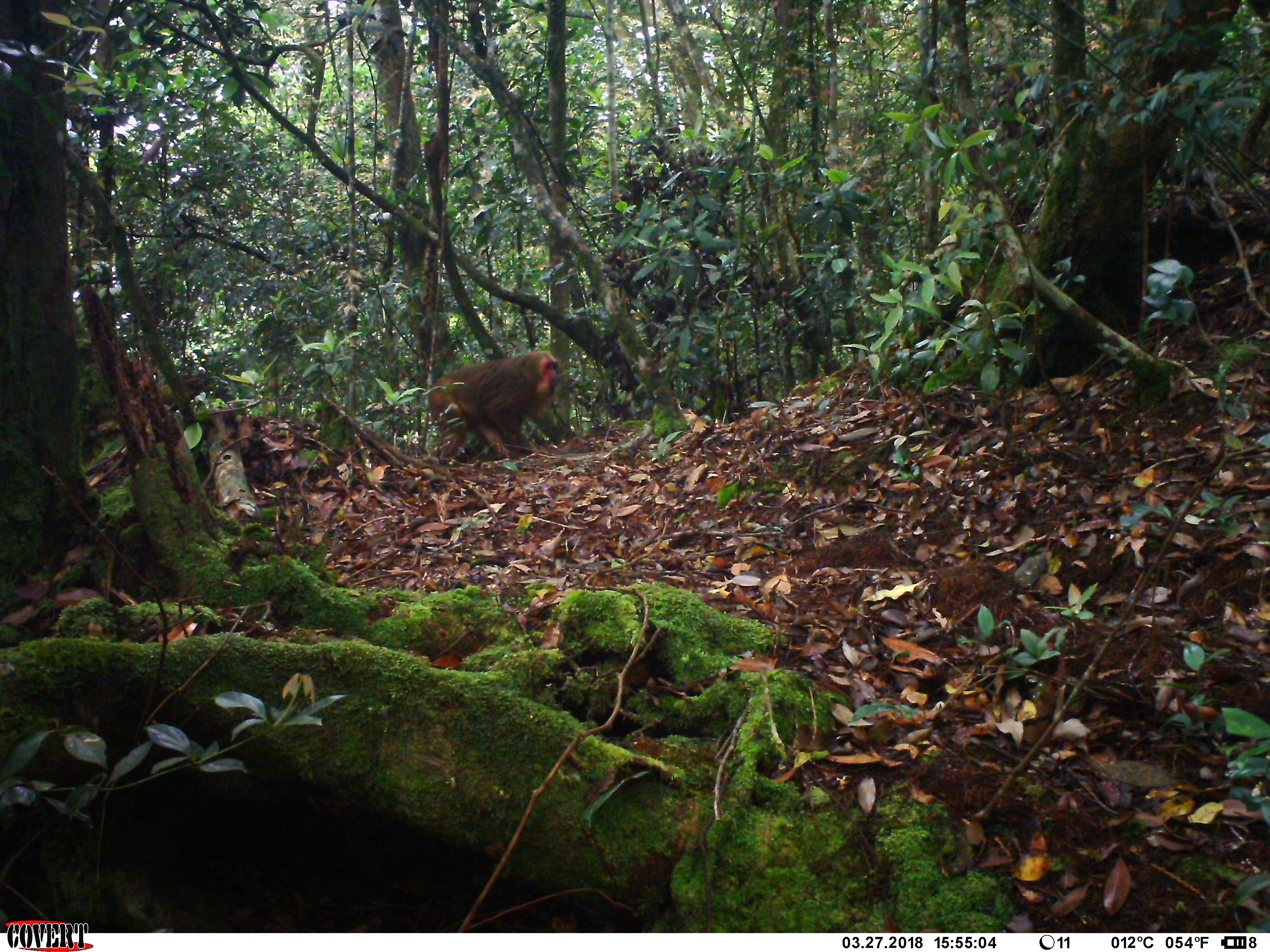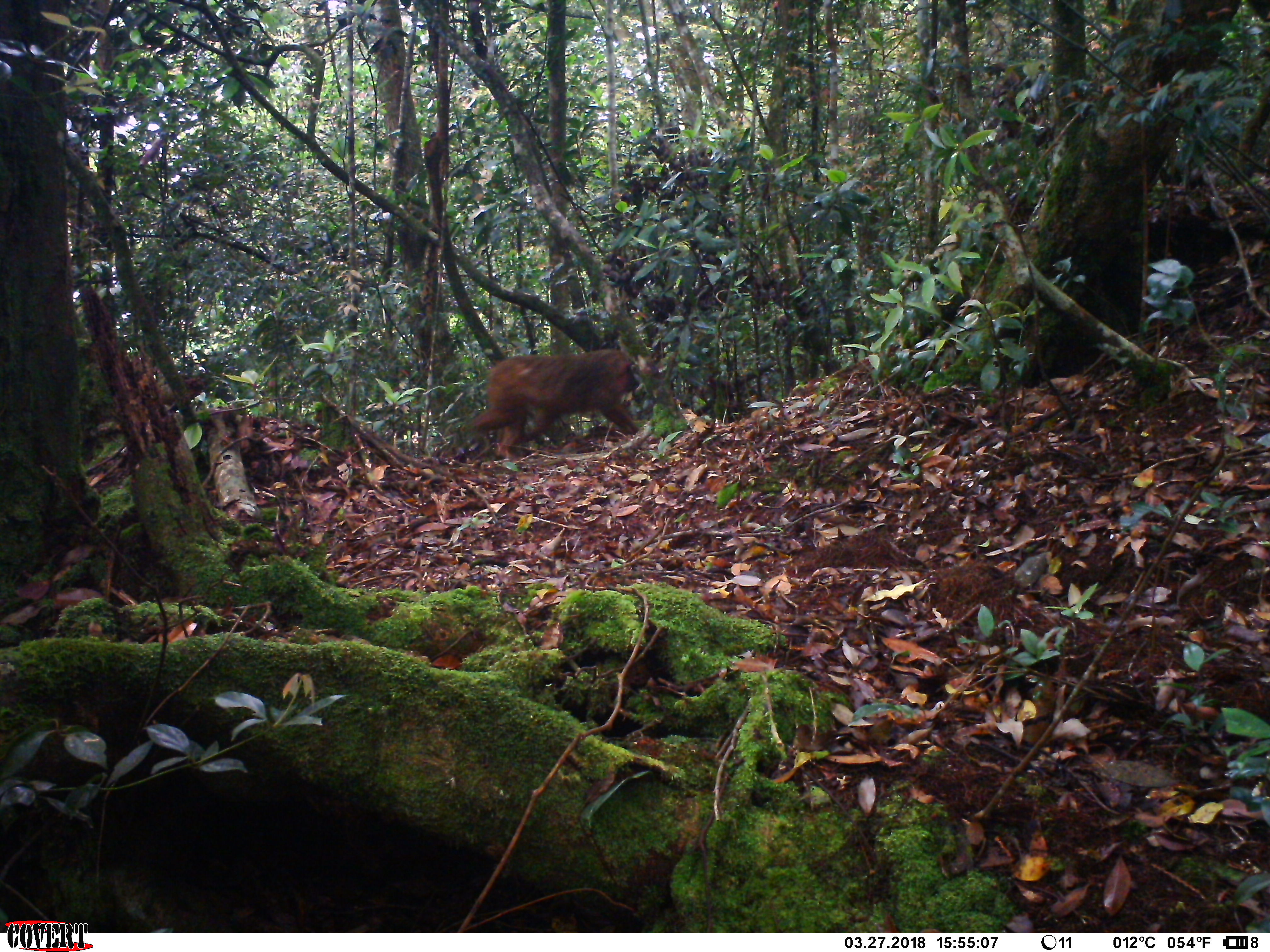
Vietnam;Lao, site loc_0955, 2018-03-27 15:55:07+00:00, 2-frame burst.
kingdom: Animalia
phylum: Chordata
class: Mammalia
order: Primates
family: Cercopithecidae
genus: Macaca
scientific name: Macaca arctoides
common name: stump-tailed macaque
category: stump tailed macaque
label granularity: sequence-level